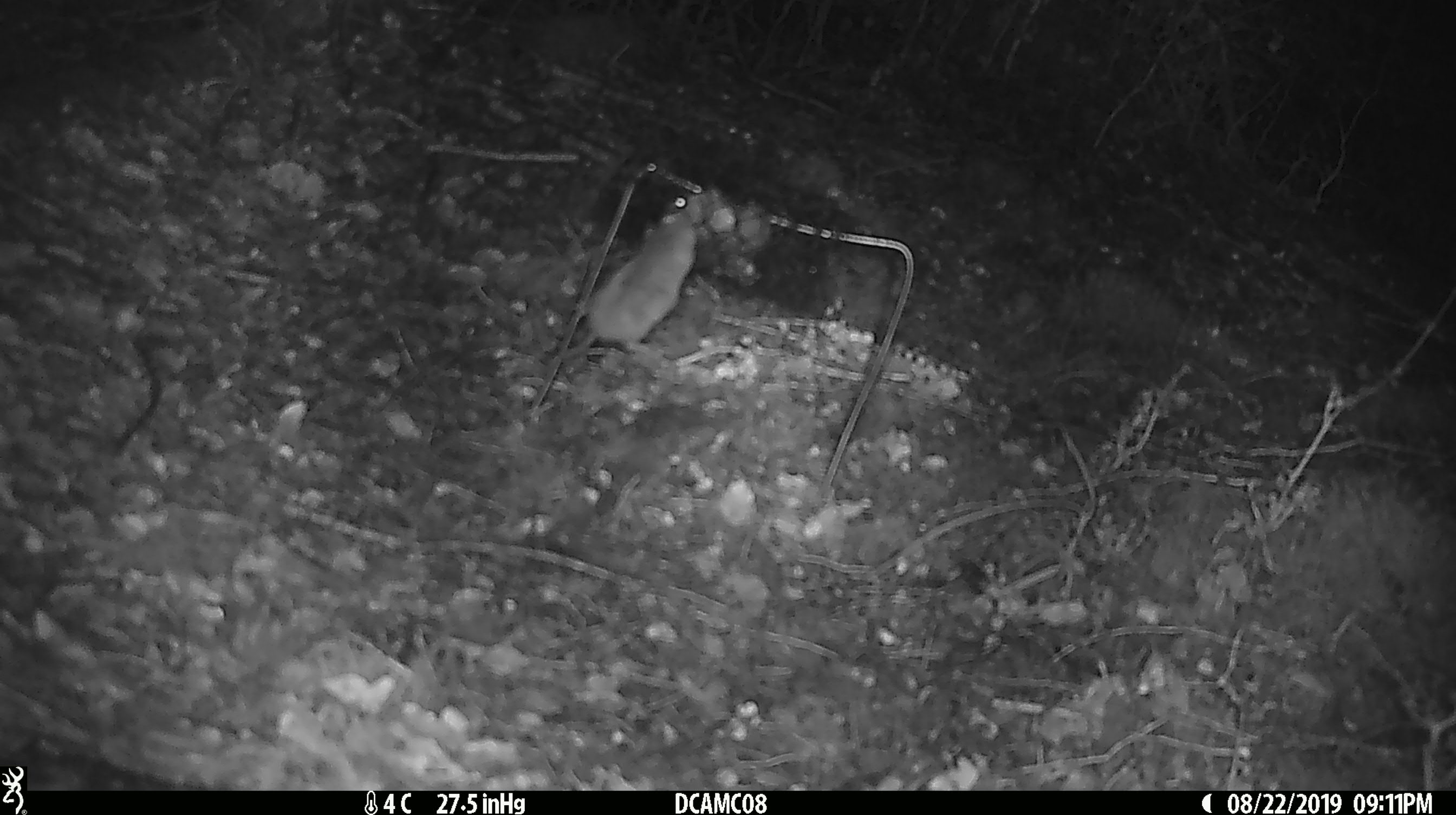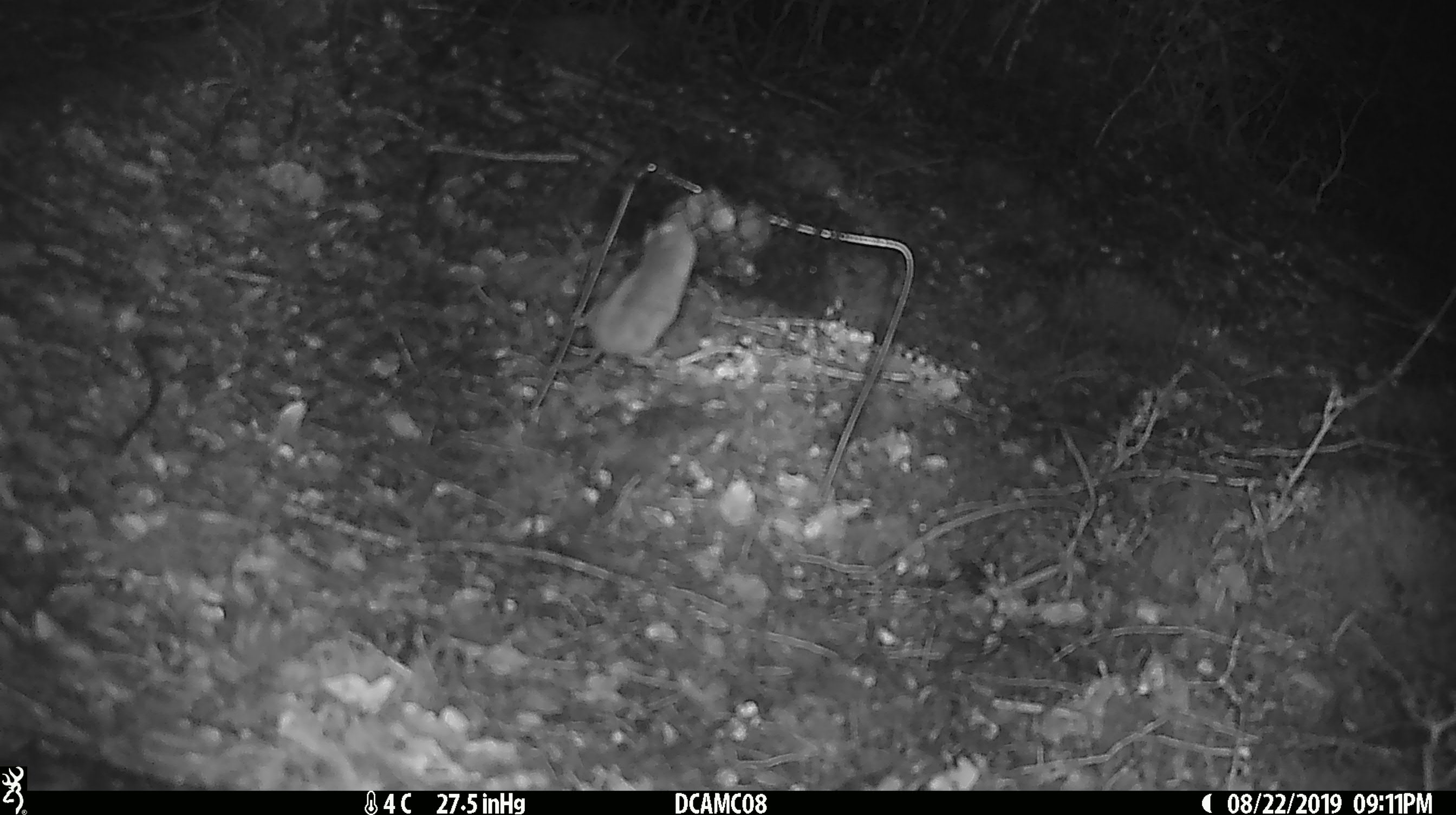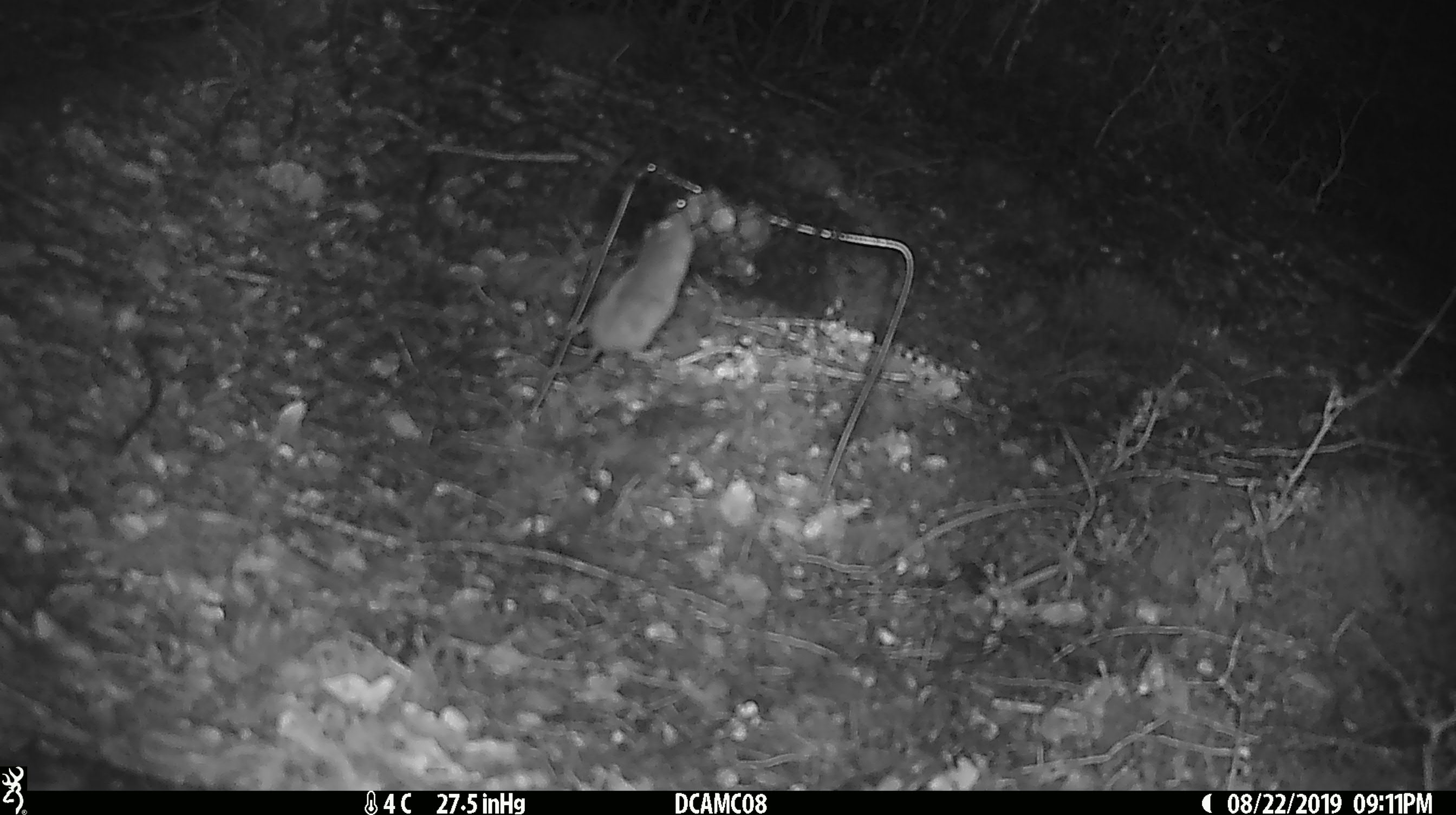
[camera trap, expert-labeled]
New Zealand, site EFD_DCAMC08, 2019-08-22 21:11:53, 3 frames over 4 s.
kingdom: Animalia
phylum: Chordata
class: Mammalia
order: Rodentia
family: Muridae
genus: Mus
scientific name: Mus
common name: mouse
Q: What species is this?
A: Mouse (Mus).